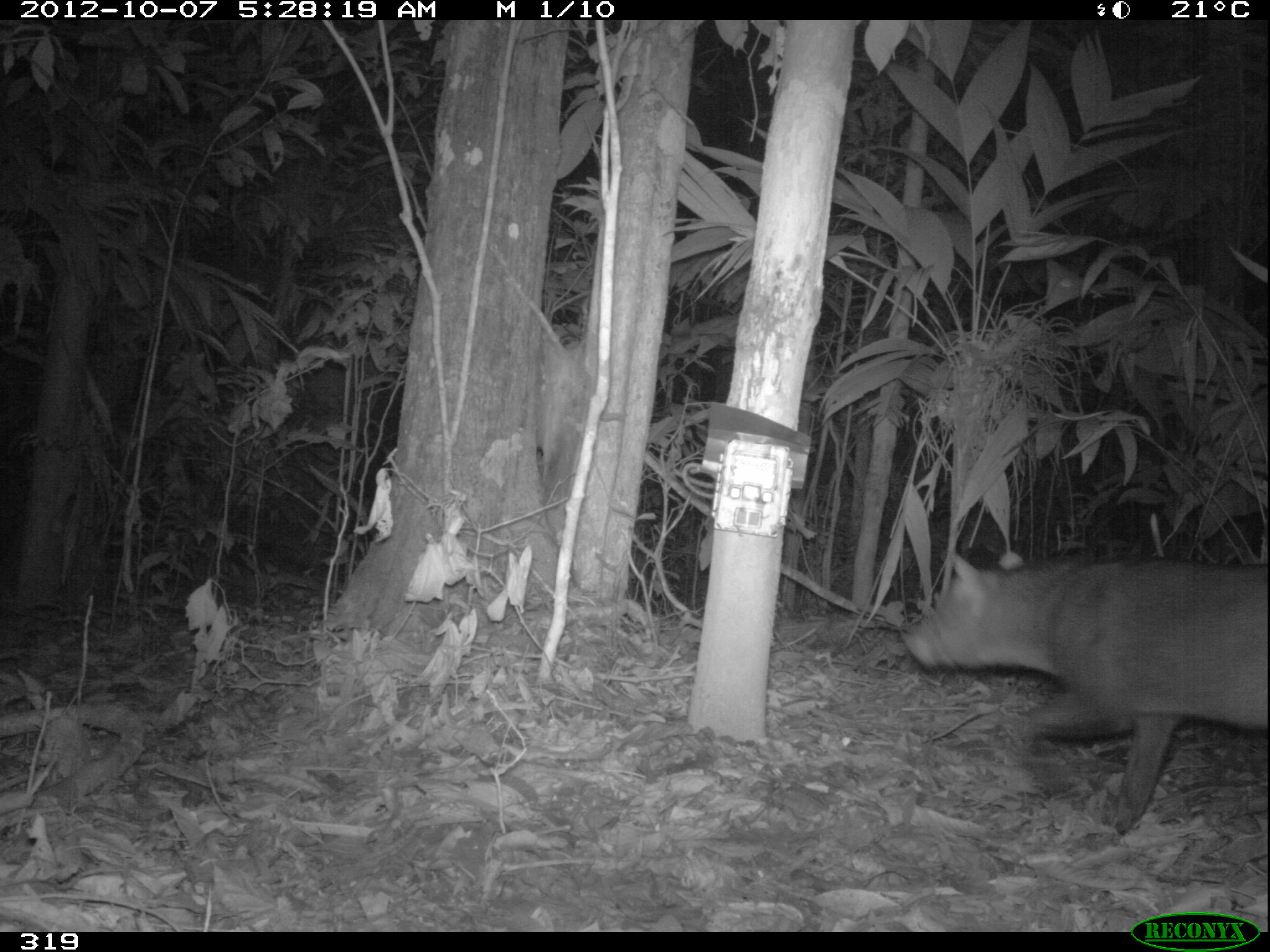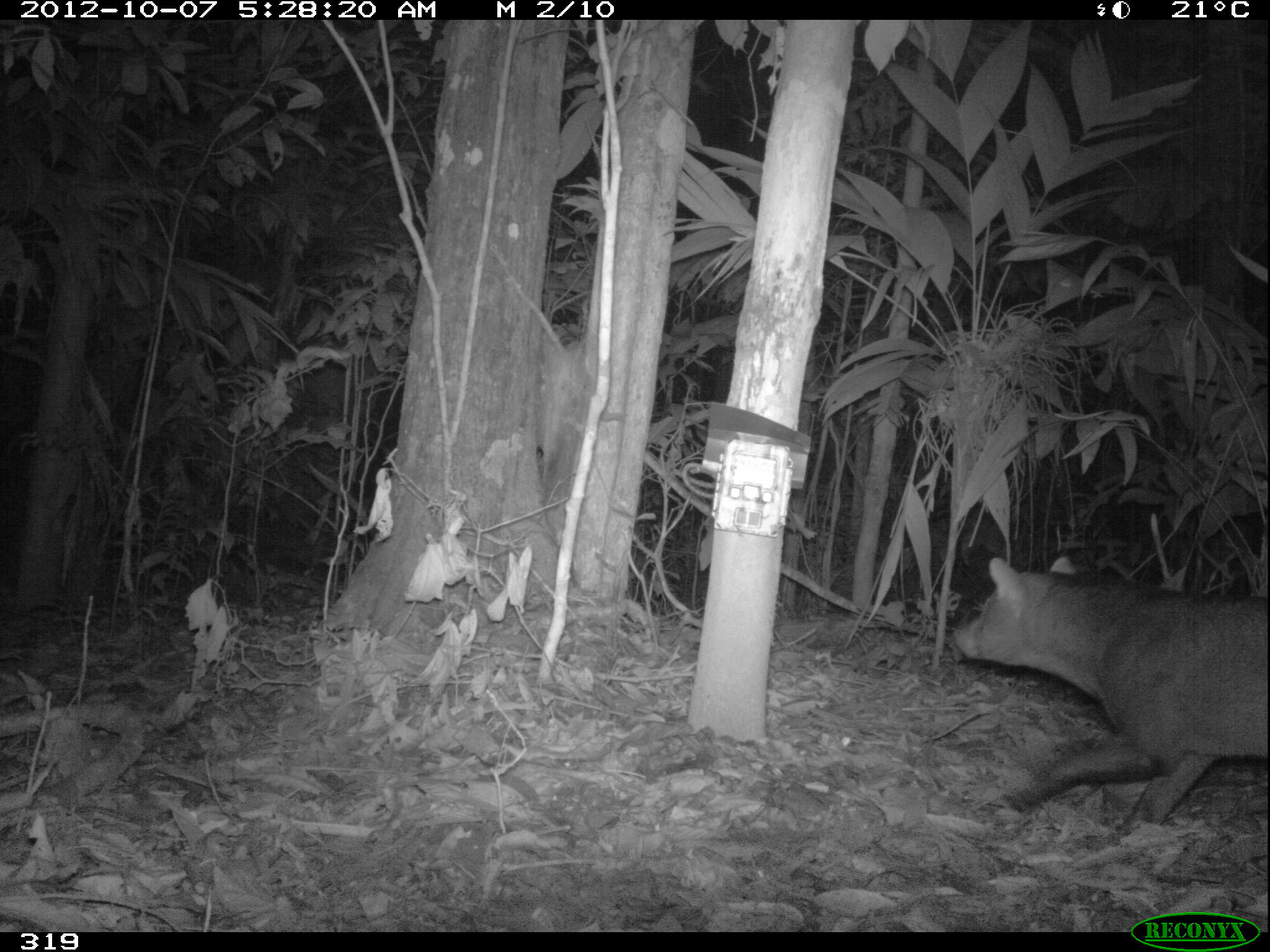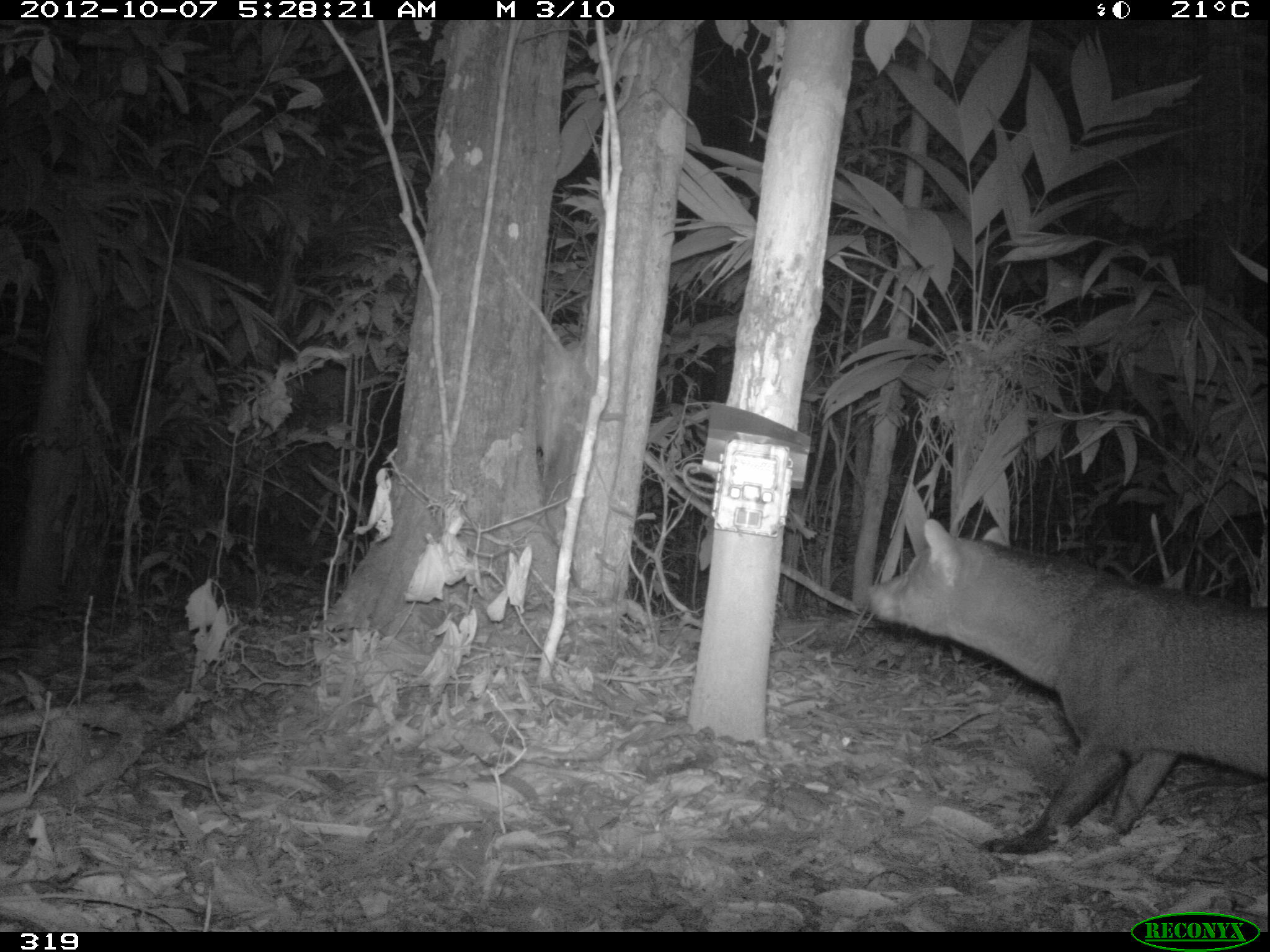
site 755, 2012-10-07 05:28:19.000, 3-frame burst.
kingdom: Animalia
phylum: Chordata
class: Mammalia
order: Carnivora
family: Canidae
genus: Atelocynus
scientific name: Atelocynus microtis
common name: short-eared dog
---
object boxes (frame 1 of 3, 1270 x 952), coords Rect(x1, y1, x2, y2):
atelocynus microtis: Rect(900, 549, 1265, 837)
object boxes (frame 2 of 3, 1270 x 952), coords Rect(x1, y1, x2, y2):
atelocynus microtis: Rect(950, 554, 1265, 833)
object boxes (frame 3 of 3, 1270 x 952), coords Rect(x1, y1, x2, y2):
atelocynus microtis: Rect(866, 517, 1265, 855)